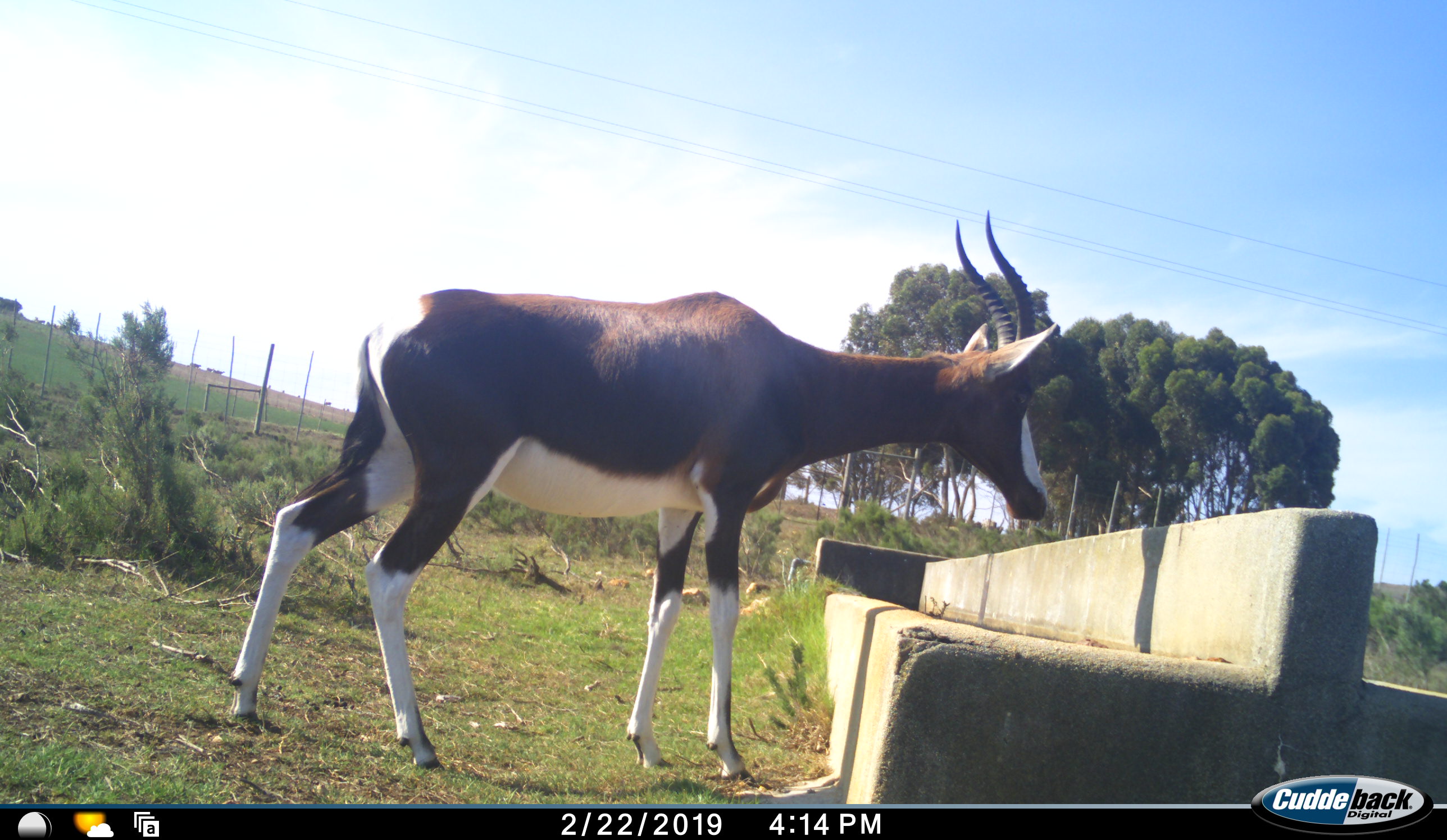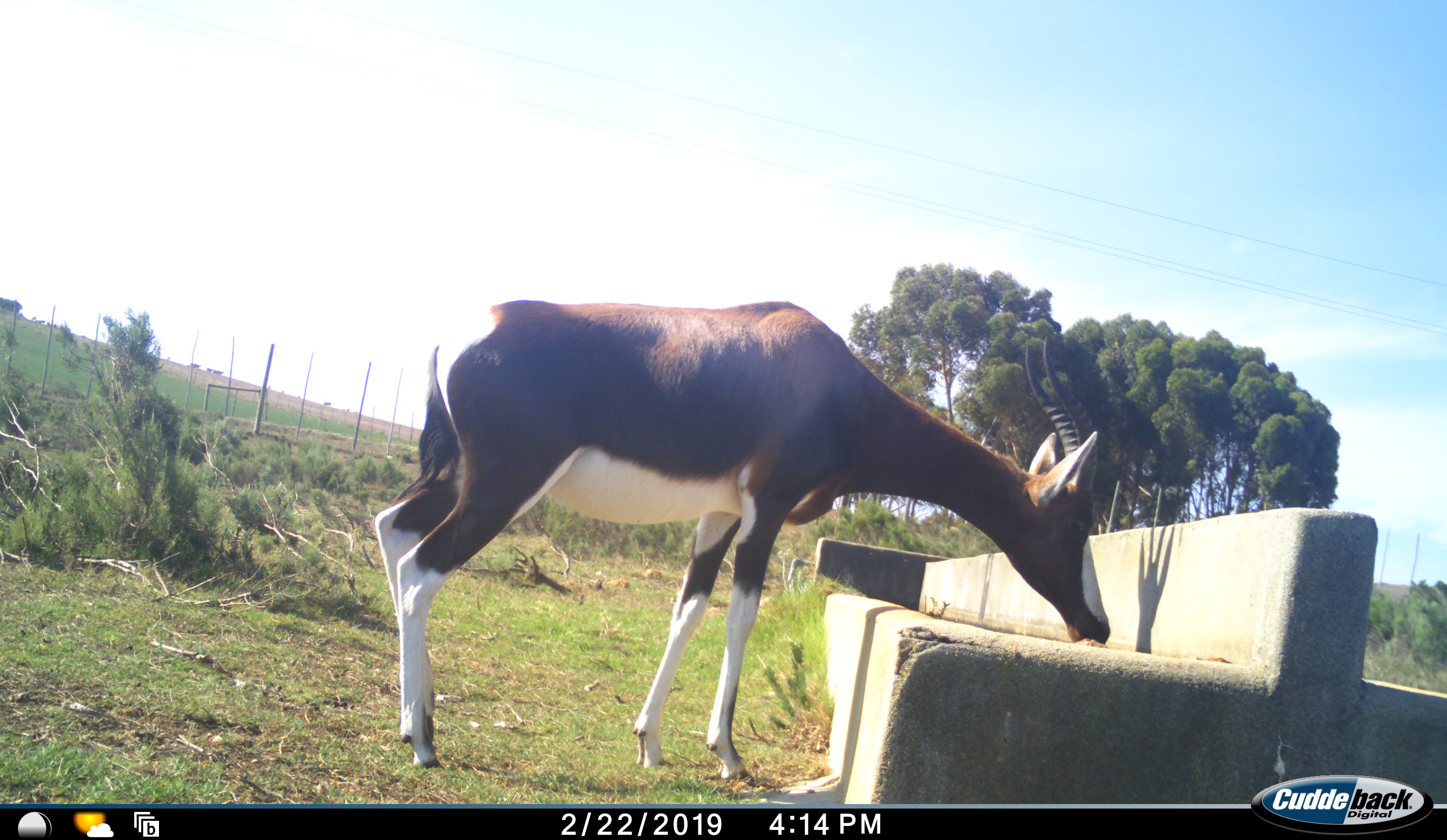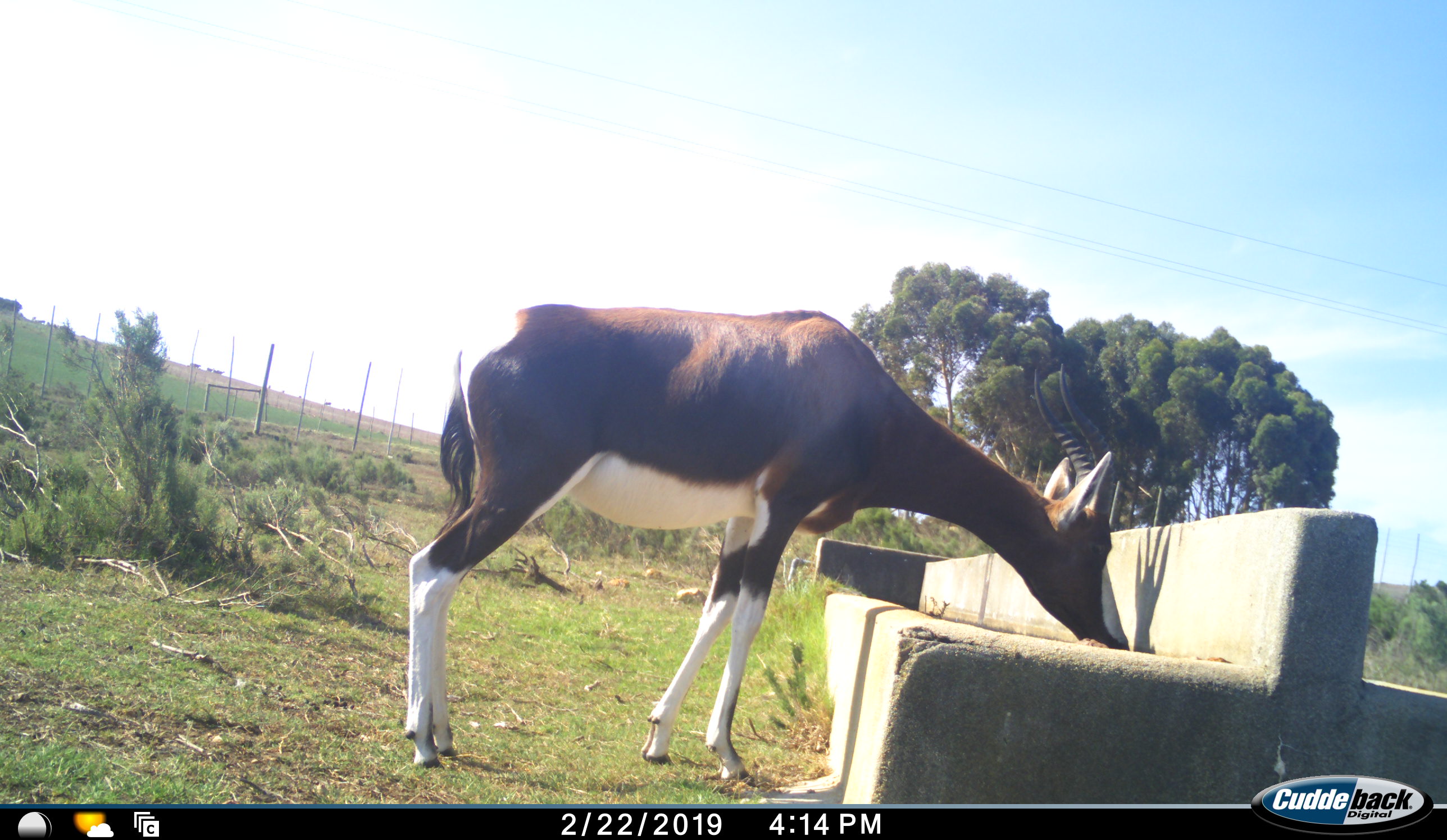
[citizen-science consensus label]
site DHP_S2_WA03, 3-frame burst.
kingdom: Animalia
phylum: Chordata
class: Mammalia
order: Artiodactyla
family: Bovidae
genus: Damaliscus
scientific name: Damaliscus pygargus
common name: bontebok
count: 1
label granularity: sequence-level